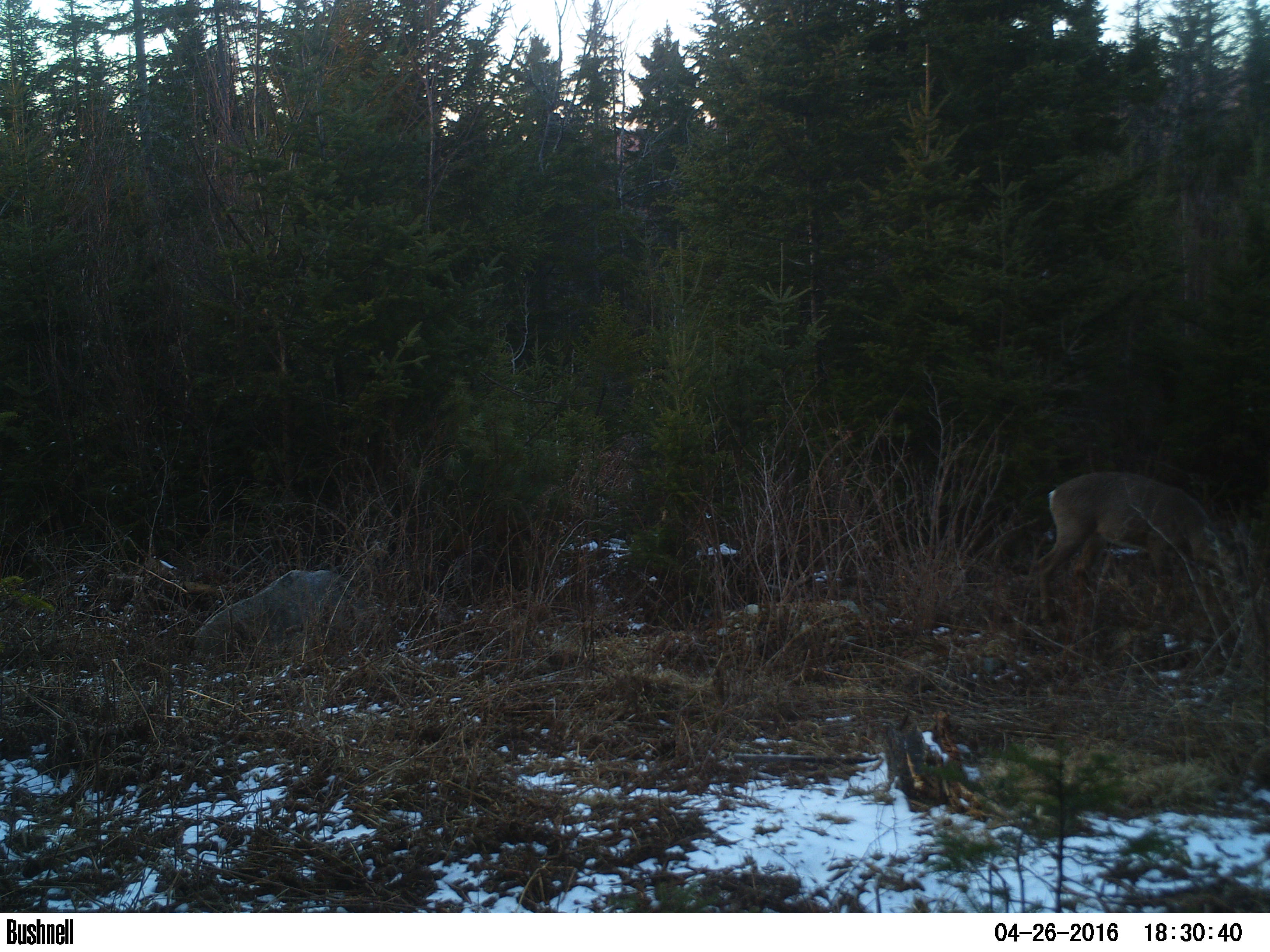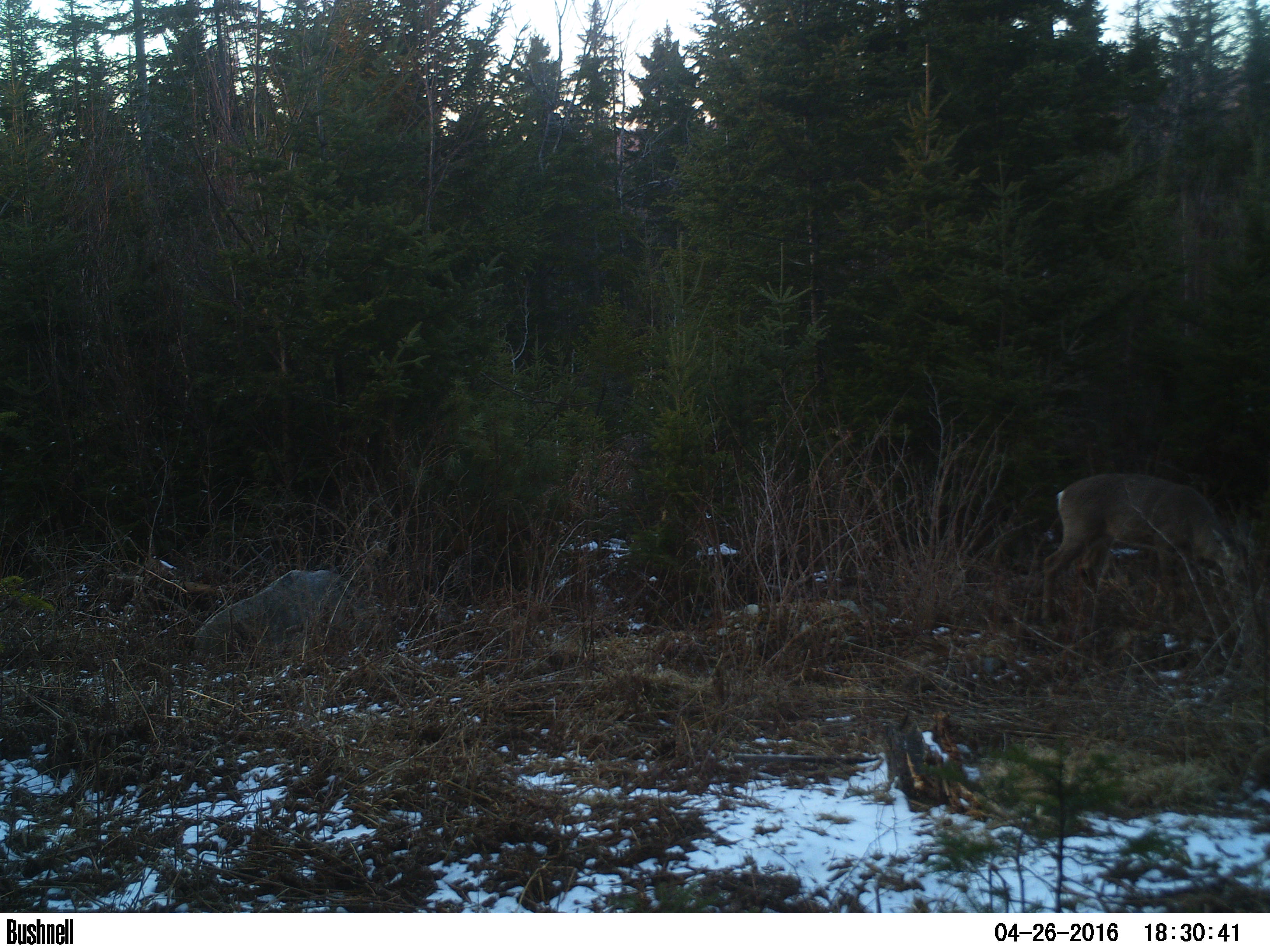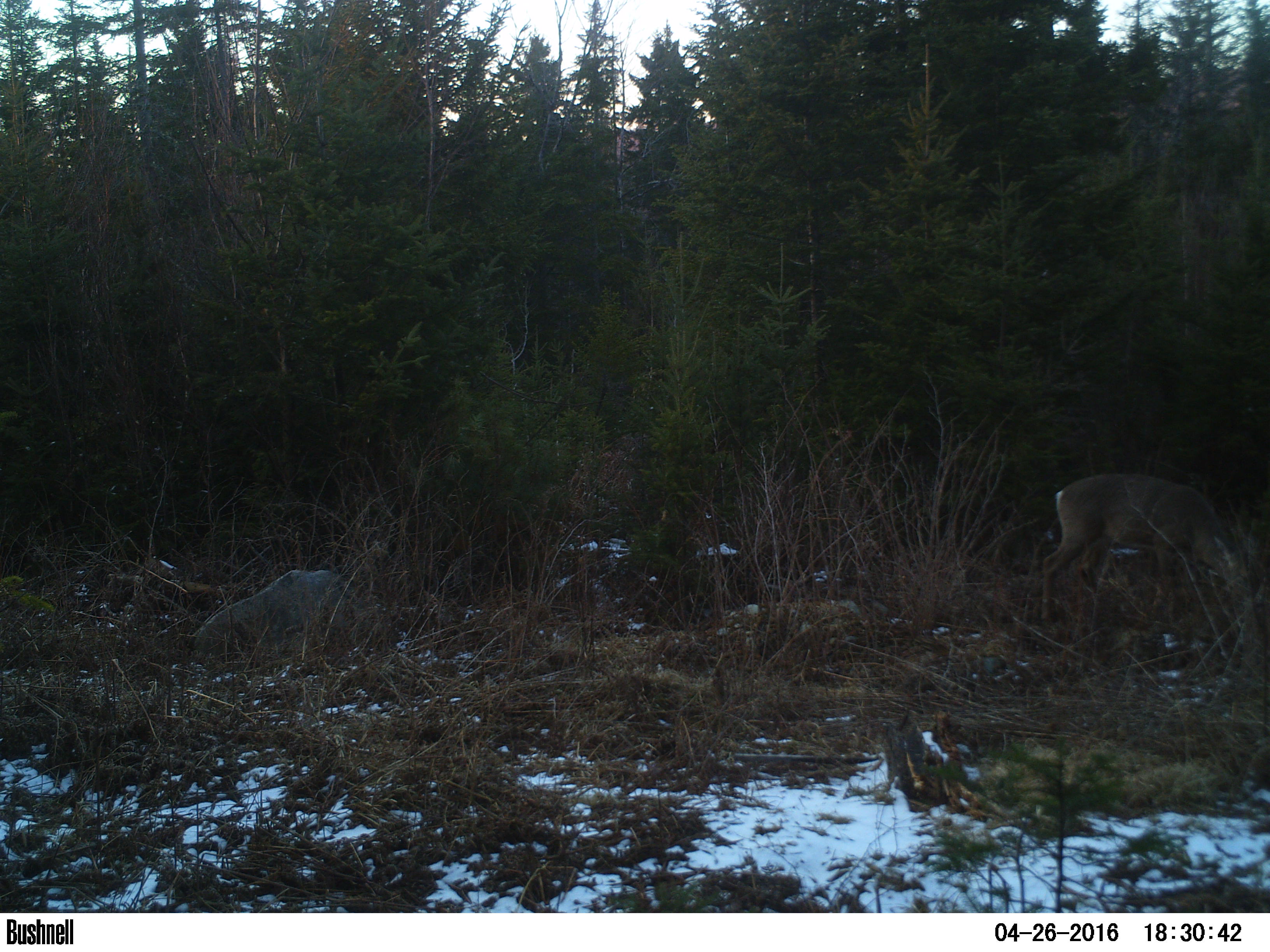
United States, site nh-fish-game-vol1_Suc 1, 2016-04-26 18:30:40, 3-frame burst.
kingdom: Animalia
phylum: Chordata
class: Mammalia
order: Artiodactyla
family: Cervidae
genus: Odocoileus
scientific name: Odocoileus virginianus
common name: white-tailed deer